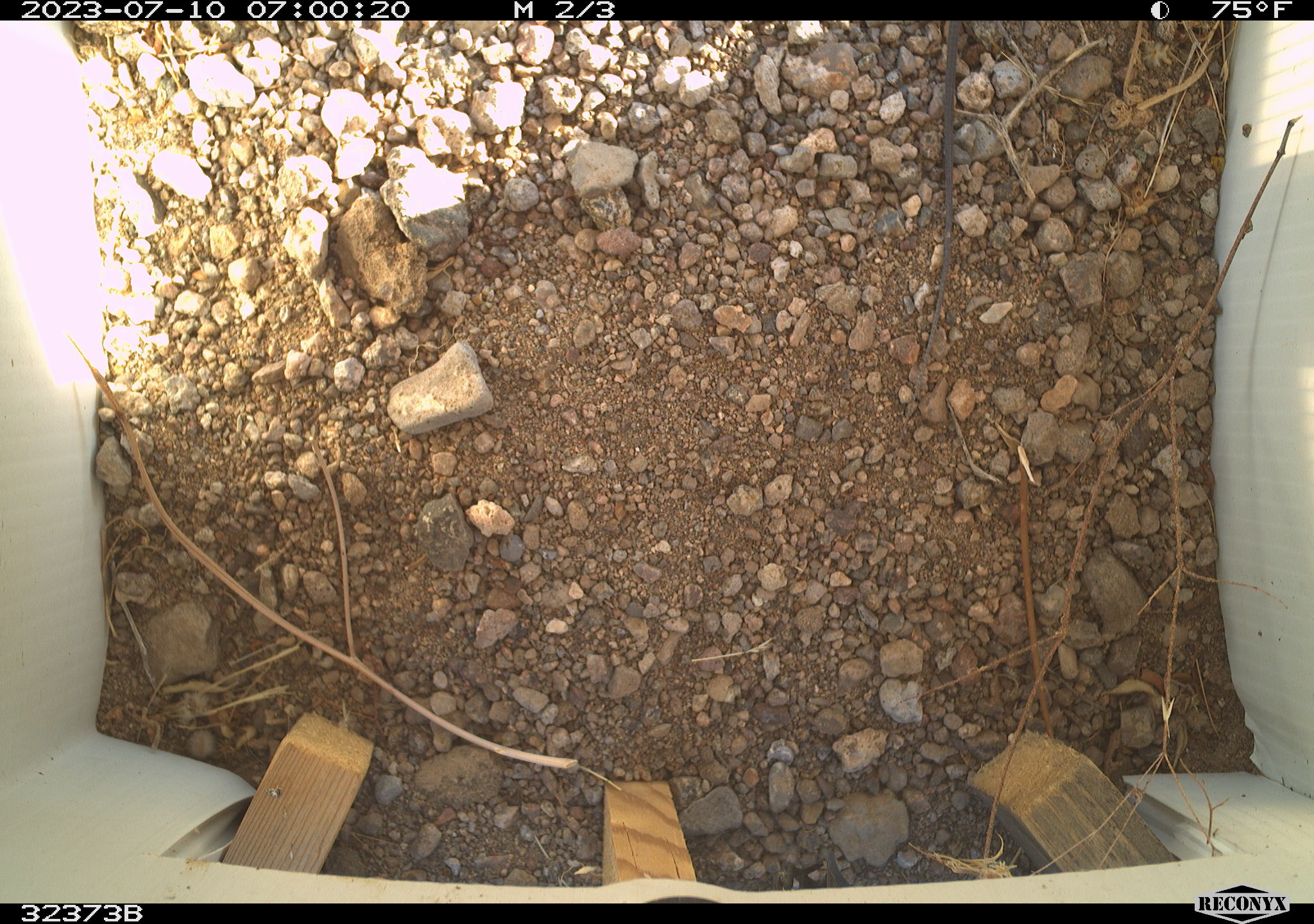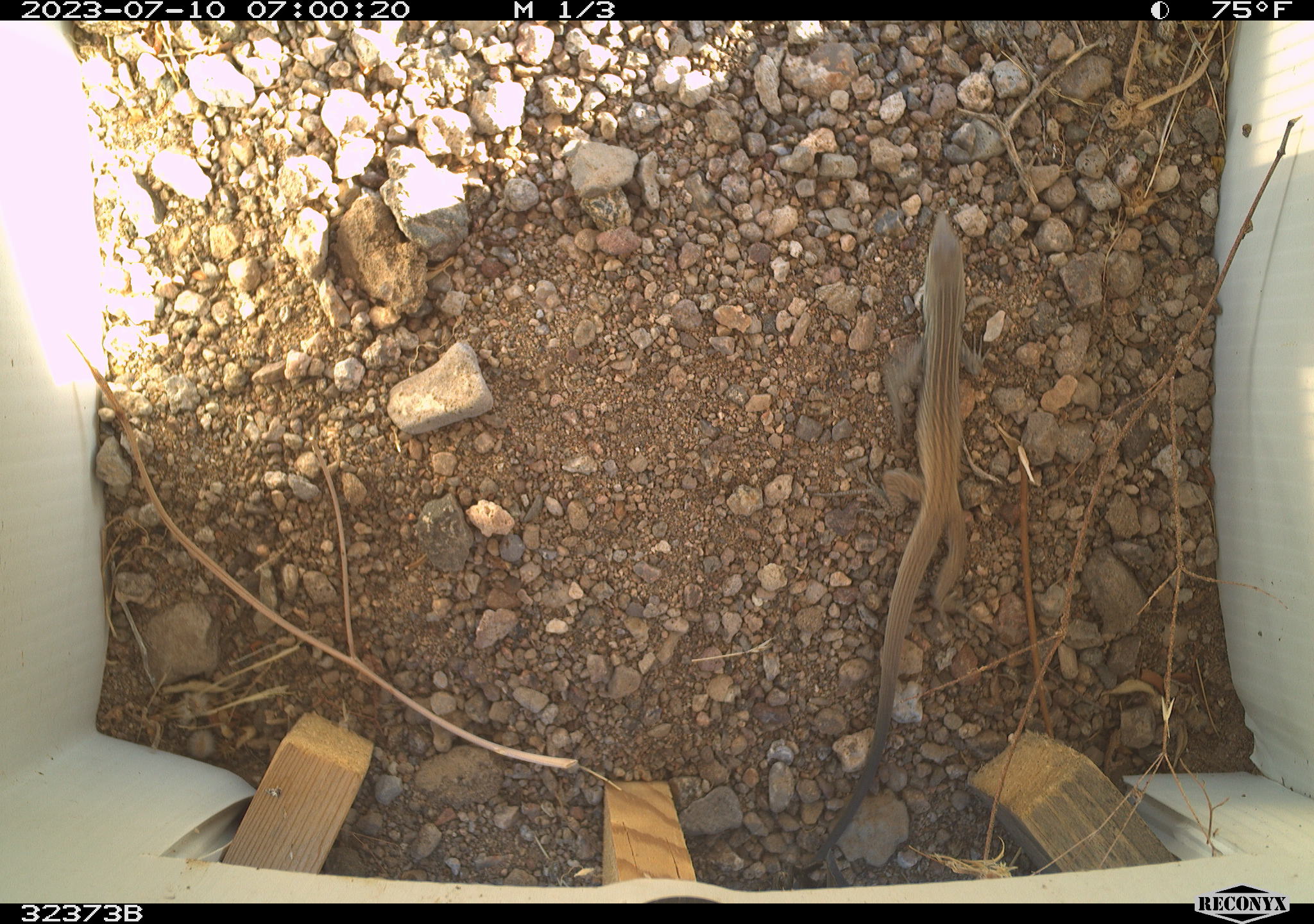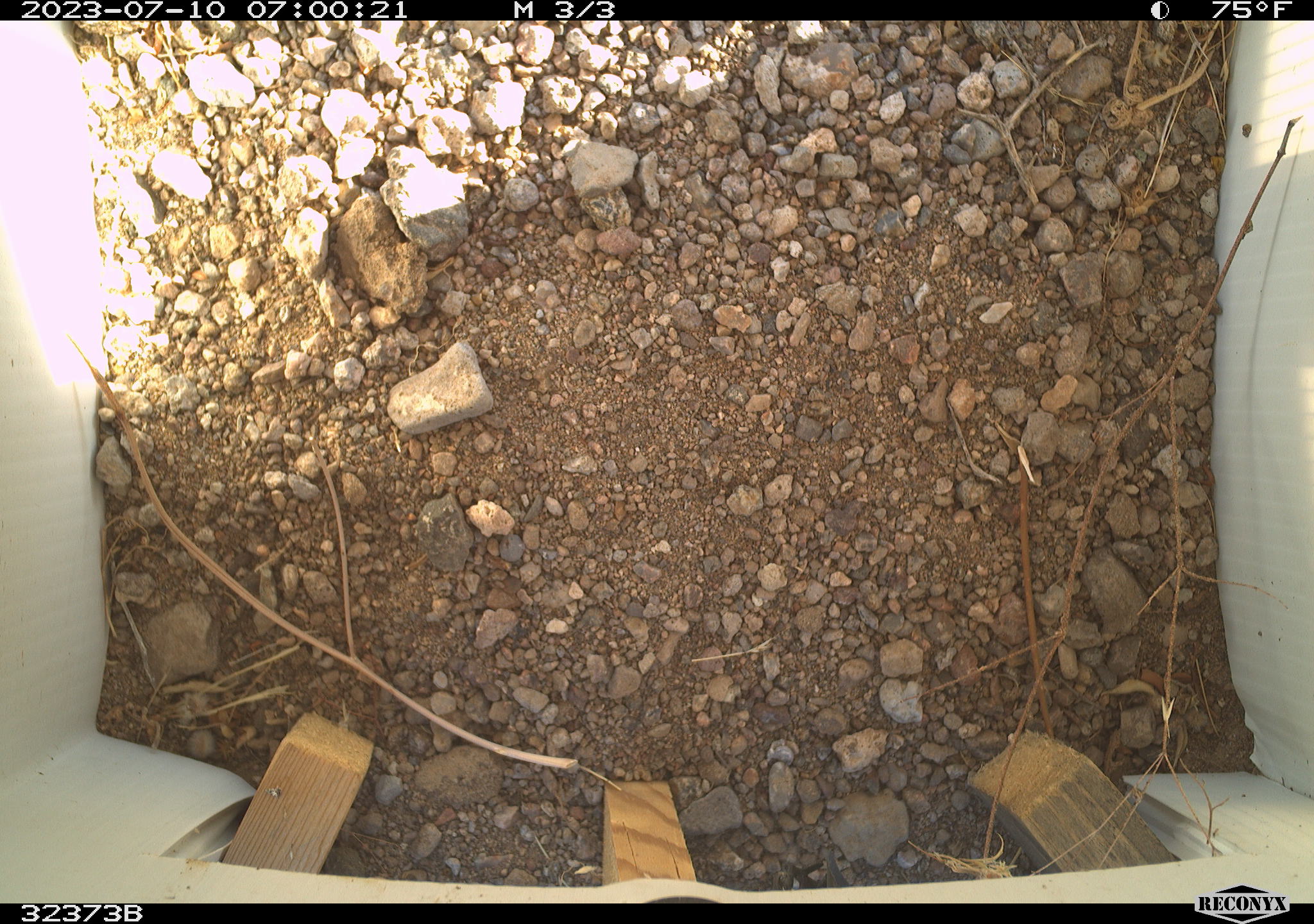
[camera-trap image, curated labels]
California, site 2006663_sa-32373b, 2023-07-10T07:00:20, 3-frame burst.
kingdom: Animalia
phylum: Chordata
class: Mammalia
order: Rodentia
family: Sciuridae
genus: Xerospermophilus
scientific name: Xerospermophilus tereticaudus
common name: round-tailed ground squirrel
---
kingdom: Animalia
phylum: Chordata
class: Reptilia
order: Squamata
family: Teiidae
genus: Aspidoscelis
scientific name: Aspidoscelis tigris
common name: western whiptail